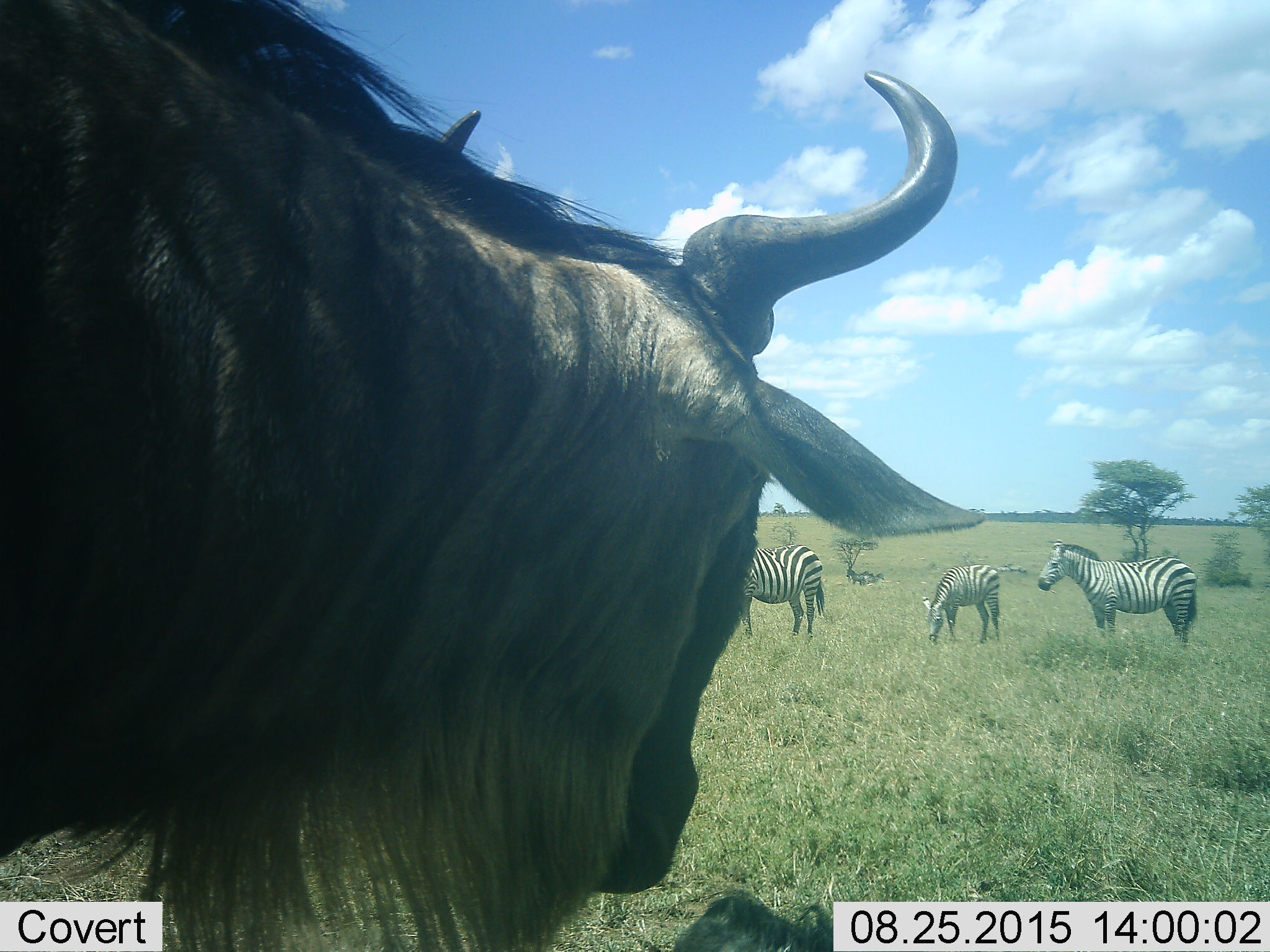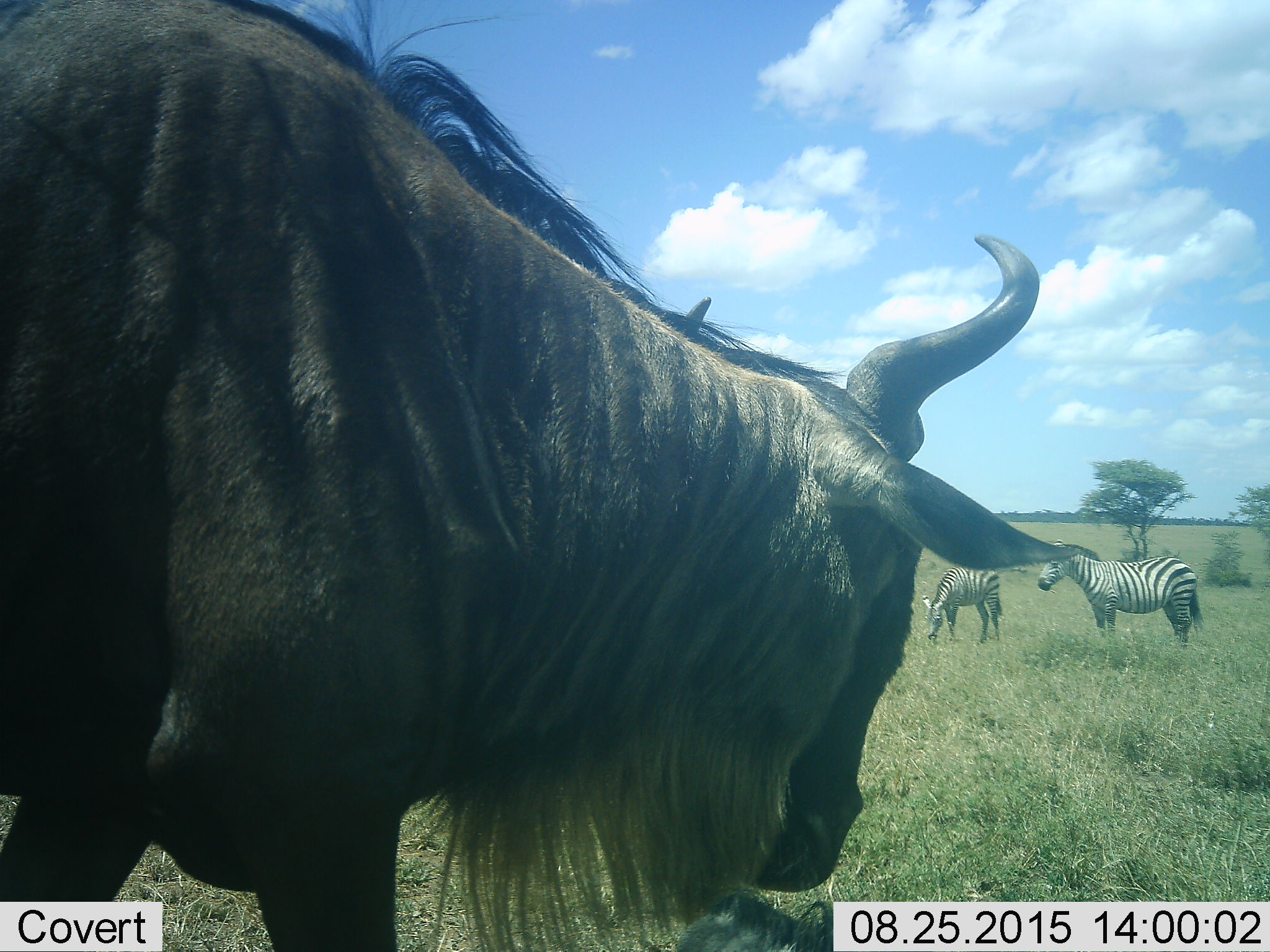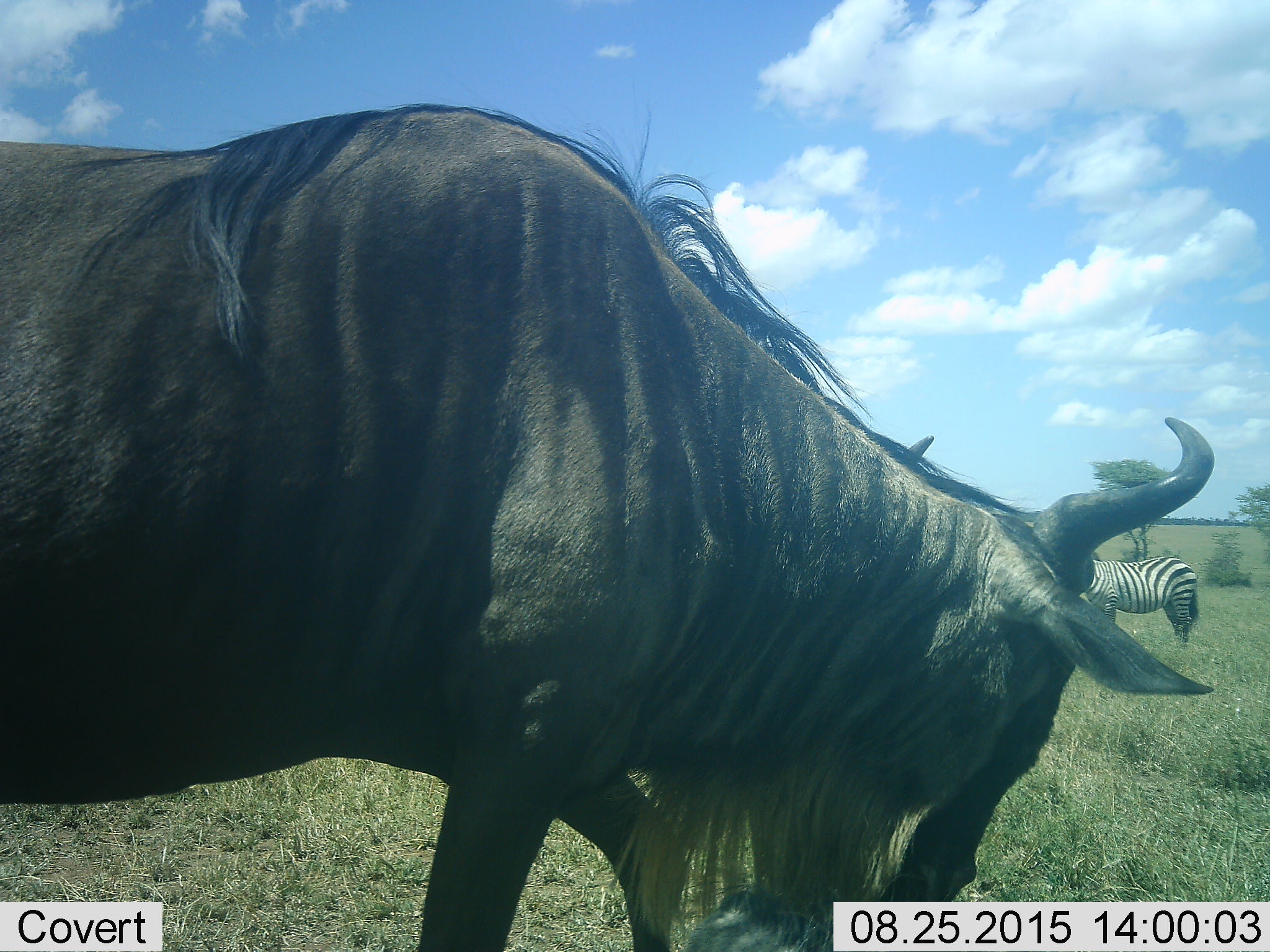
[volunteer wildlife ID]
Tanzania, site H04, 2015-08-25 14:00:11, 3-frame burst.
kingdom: Animalia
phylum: Chordata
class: Mammalia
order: Artiodactyla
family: Bovidae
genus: Connochaetes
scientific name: Connochaetes taurinus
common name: blue wildebeest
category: wildebeest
Wildebeest (blue wildebeest) (Connochaetes taurinus), count 2. Behavior (volunteer vote fractions): standing 50%, resting 50%, moving 50%, interacting 0%. Young present (vote fraction): 0%. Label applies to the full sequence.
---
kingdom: Animalia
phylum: Chordata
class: Mammalia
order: Perissodactyla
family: Equidae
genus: Equus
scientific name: Equus quagga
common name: plains zebra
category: zebra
Zebra (plains zebra) (Equus quagga), count 5. Behavior (volunteer vote fractions): standing 100%, resting 0%, moving 0%, interacting 0%. Young present (vote fraction): 44%. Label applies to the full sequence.